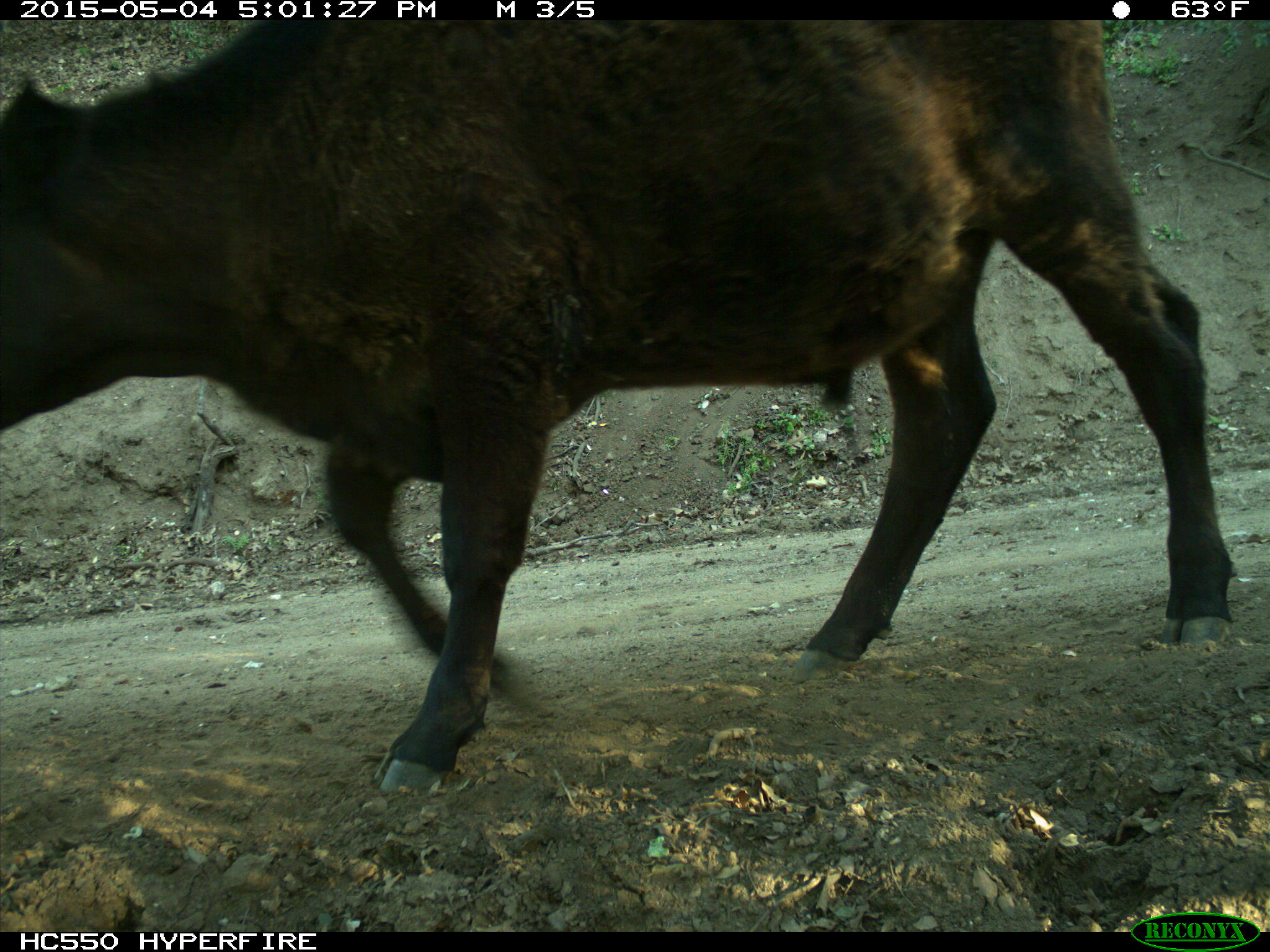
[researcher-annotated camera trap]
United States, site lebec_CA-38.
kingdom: Animalia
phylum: Chordata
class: Mammalia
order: Artiodactyla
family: Bovidae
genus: Bos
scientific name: Bos taurus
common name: domestic cow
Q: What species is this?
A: Bos taurus (domestic cow).